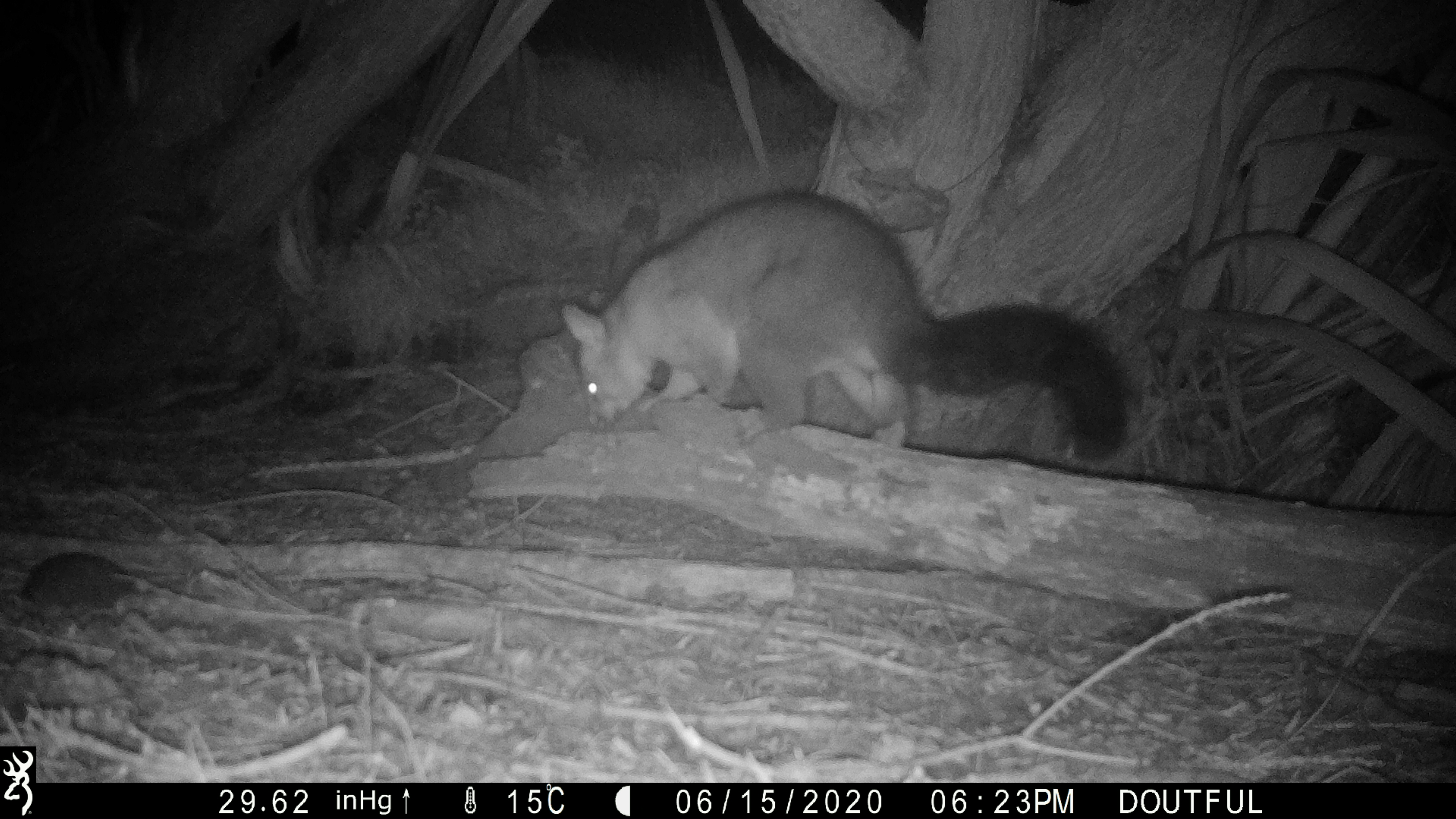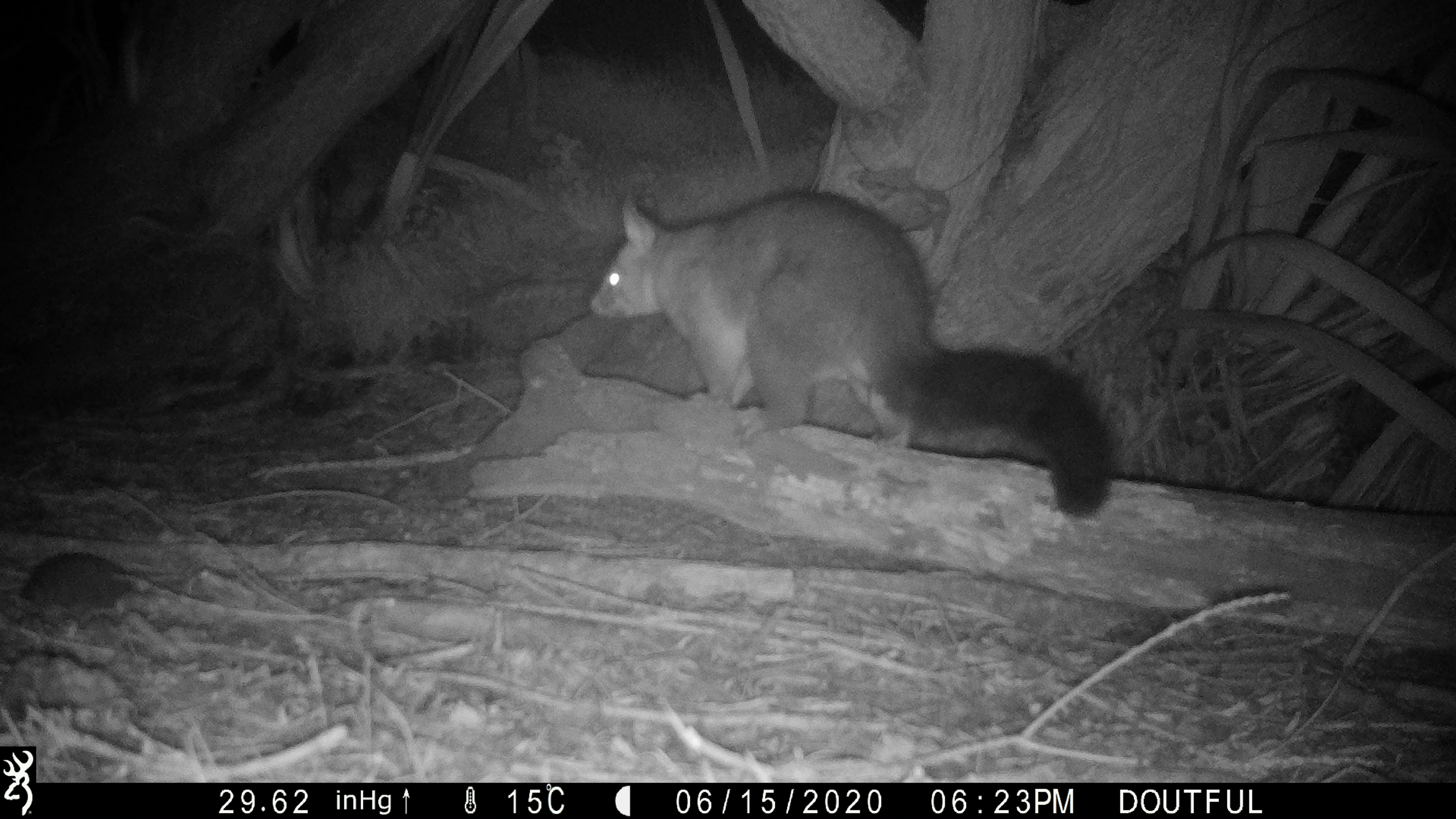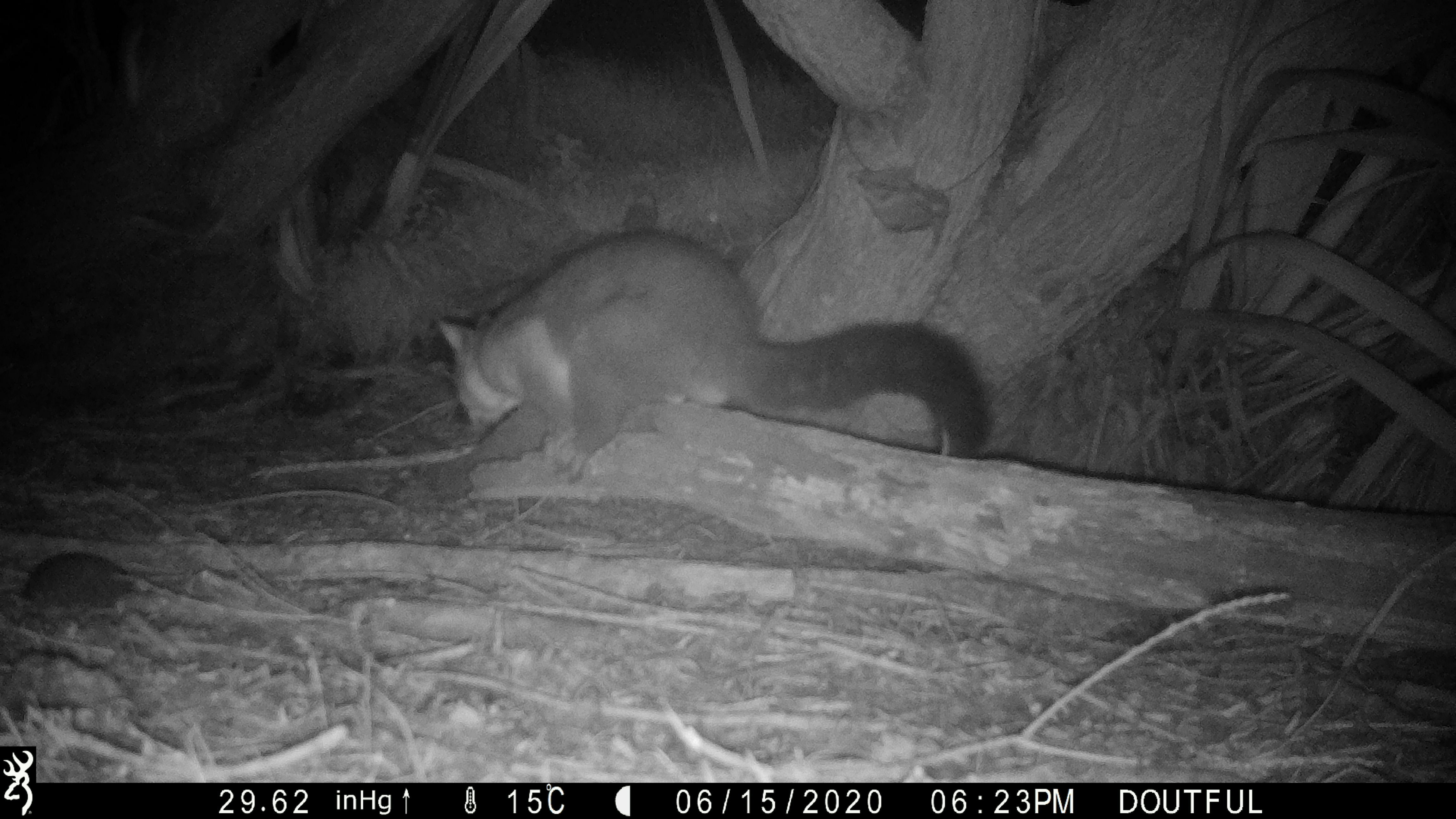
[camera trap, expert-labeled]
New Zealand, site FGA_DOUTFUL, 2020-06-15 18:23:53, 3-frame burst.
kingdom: Animalia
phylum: Chordata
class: Mammalia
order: Diprotodontia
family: Phalangeridae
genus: Trichosurus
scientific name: Trichosurus vulpecula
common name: common brushtail possum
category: possum